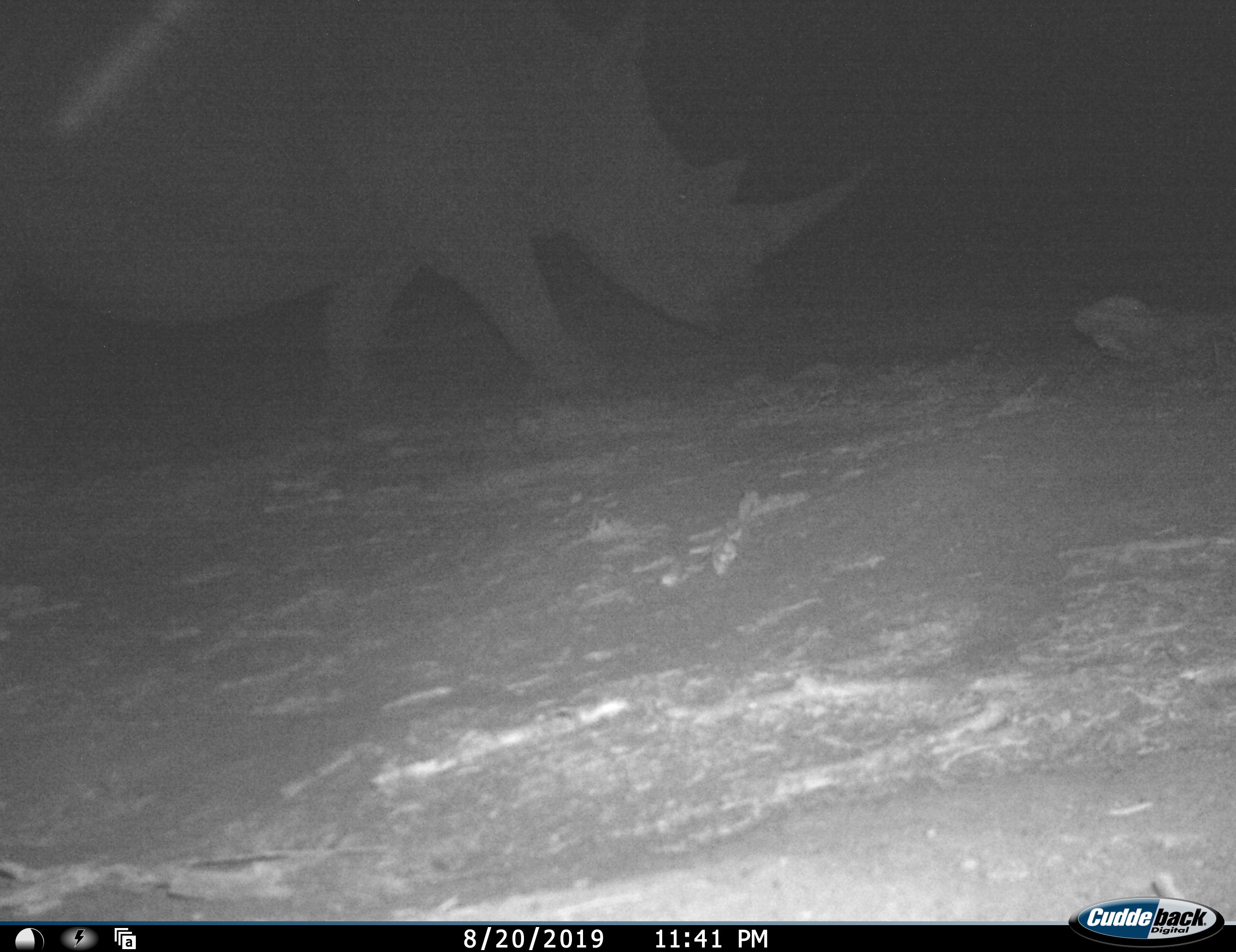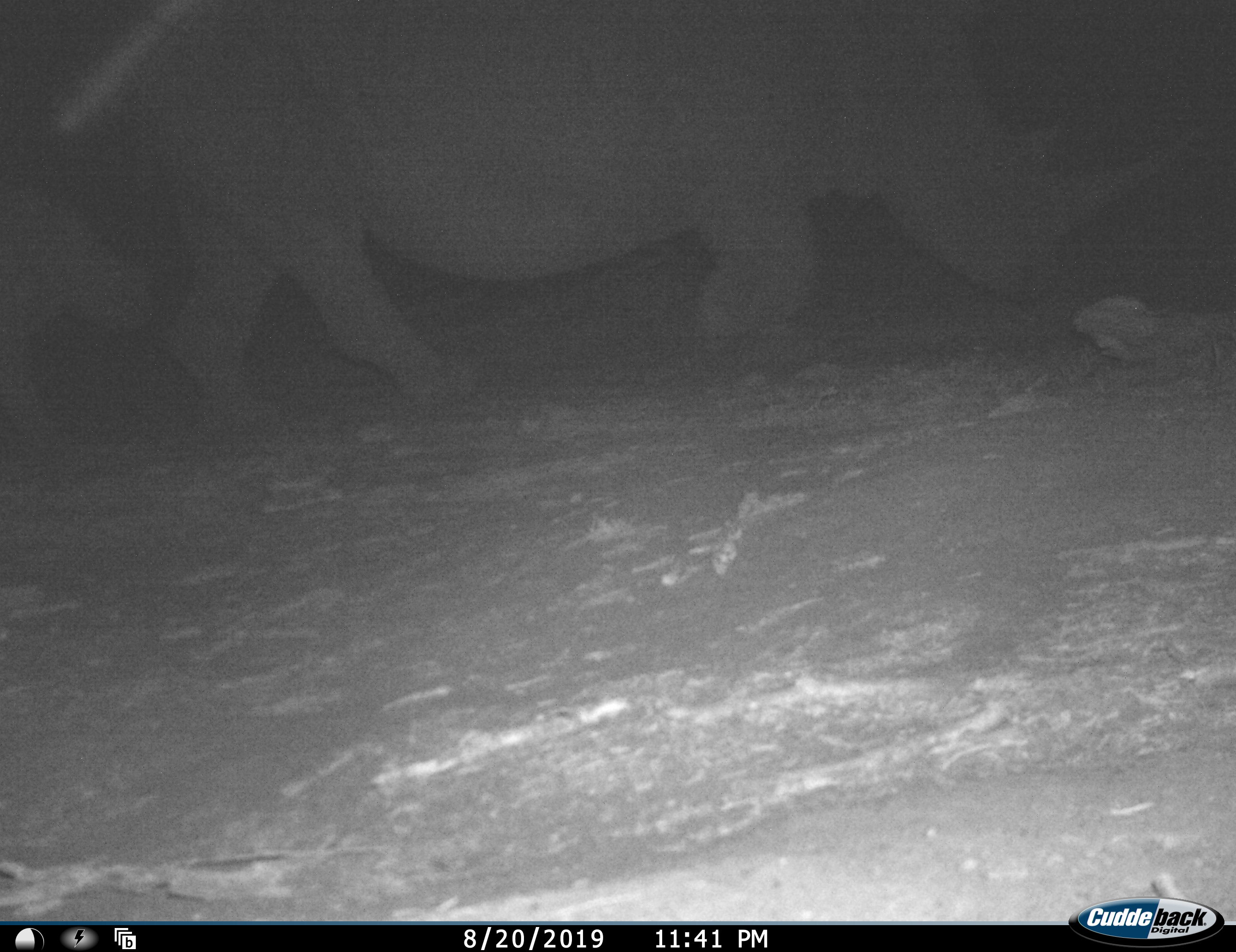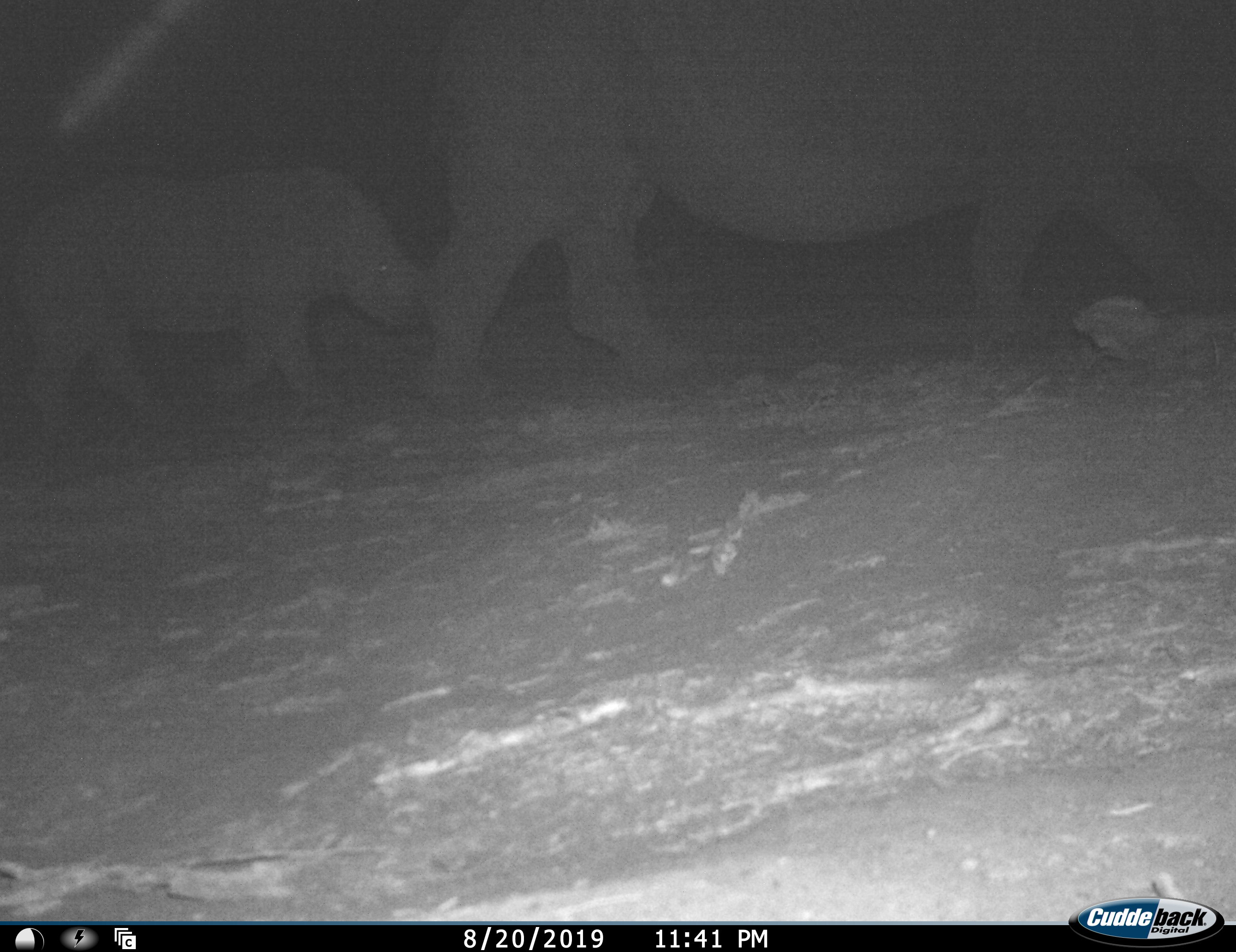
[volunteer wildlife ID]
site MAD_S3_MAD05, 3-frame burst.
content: unidentified animal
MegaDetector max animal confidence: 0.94